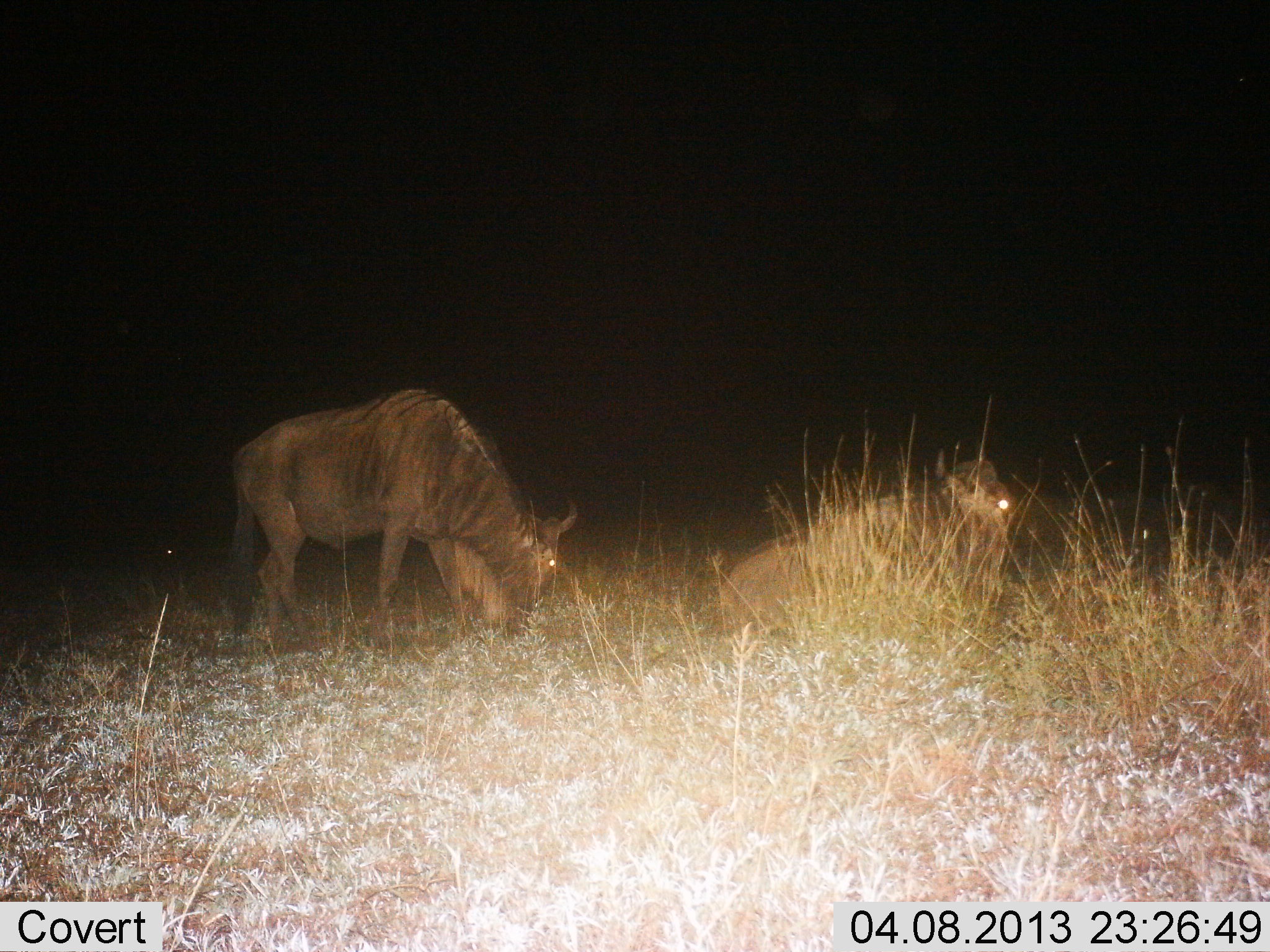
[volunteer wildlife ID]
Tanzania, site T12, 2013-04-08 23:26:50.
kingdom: Animalia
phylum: Chordata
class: Mammalia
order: Artiodactyla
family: Bovidae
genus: Connochaetes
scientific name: Connochaetes taurinus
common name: blue wildebeest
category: wildebeest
Wildebeest (blue wildebeest) (Connochaetes taurinus), count 2. Behavior (volunteer vote fractions): standing 25%, resting 100%, moving 0%, interacting 0%. Young present (vote fraction): 0%. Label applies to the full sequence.